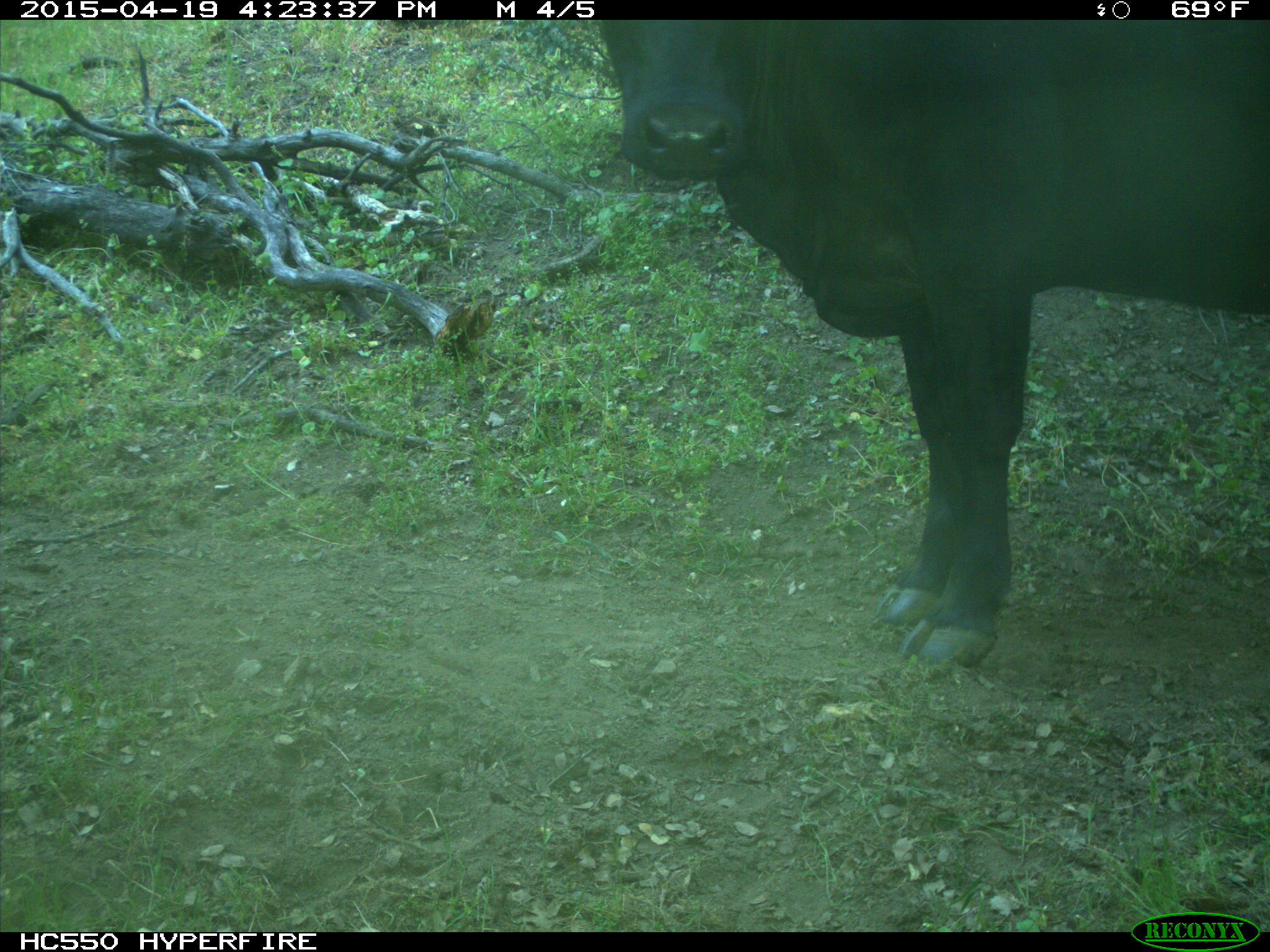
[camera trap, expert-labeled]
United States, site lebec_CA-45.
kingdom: Animalia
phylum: Chordata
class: Mammalia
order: Artiodactyla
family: Bovidae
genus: Bos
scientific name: Bos taurus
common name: domestic cow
Bos taurus (domestic cow).